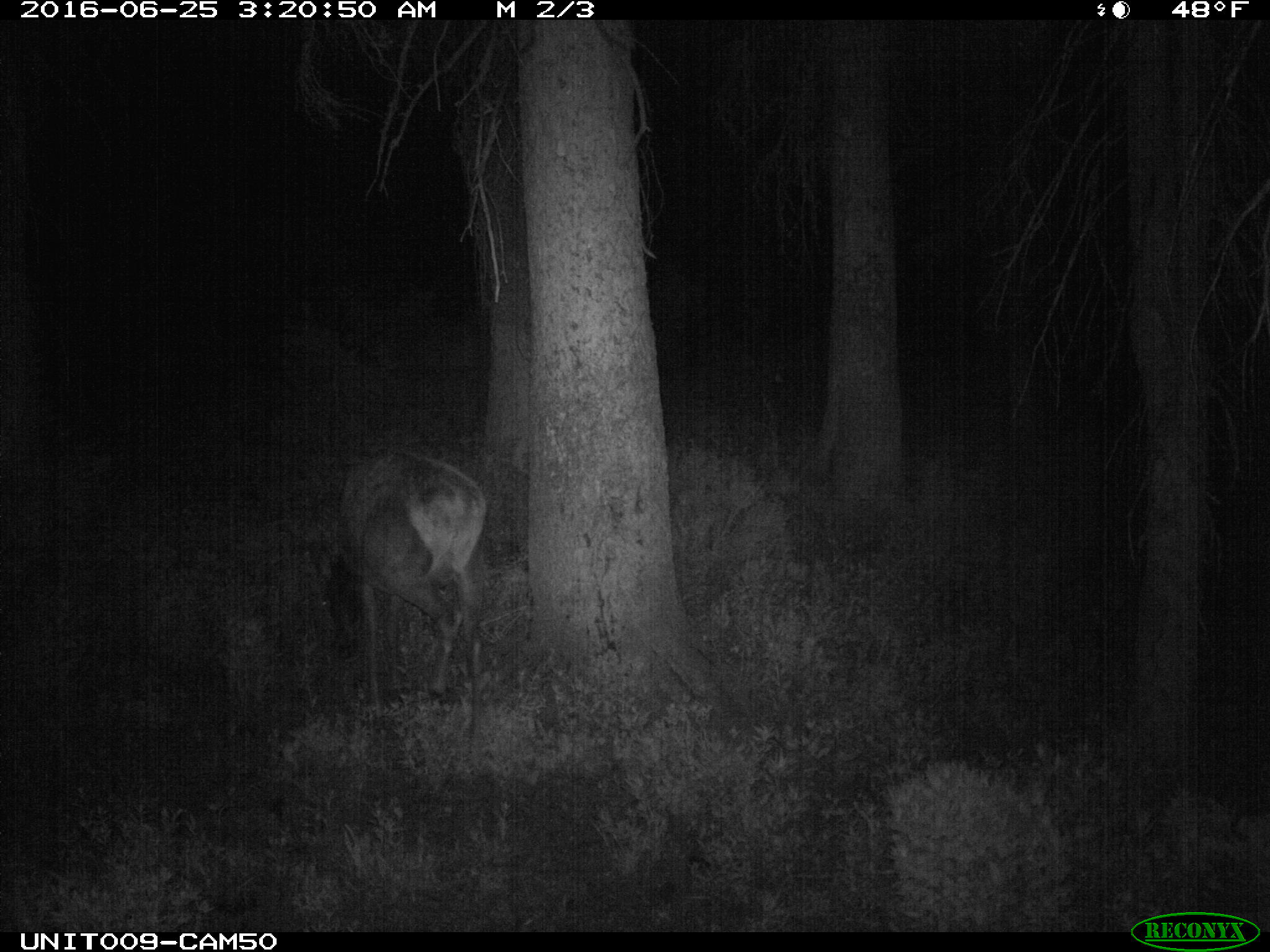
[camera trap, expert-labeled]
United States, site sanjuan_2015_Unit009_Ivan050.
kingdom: Animalia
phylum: Chordata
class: Mammalia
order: Artiodactyla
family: Cervidae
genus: Cervus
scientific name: Cervus elaphus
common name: red deer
Cervus elaphus (red deer).